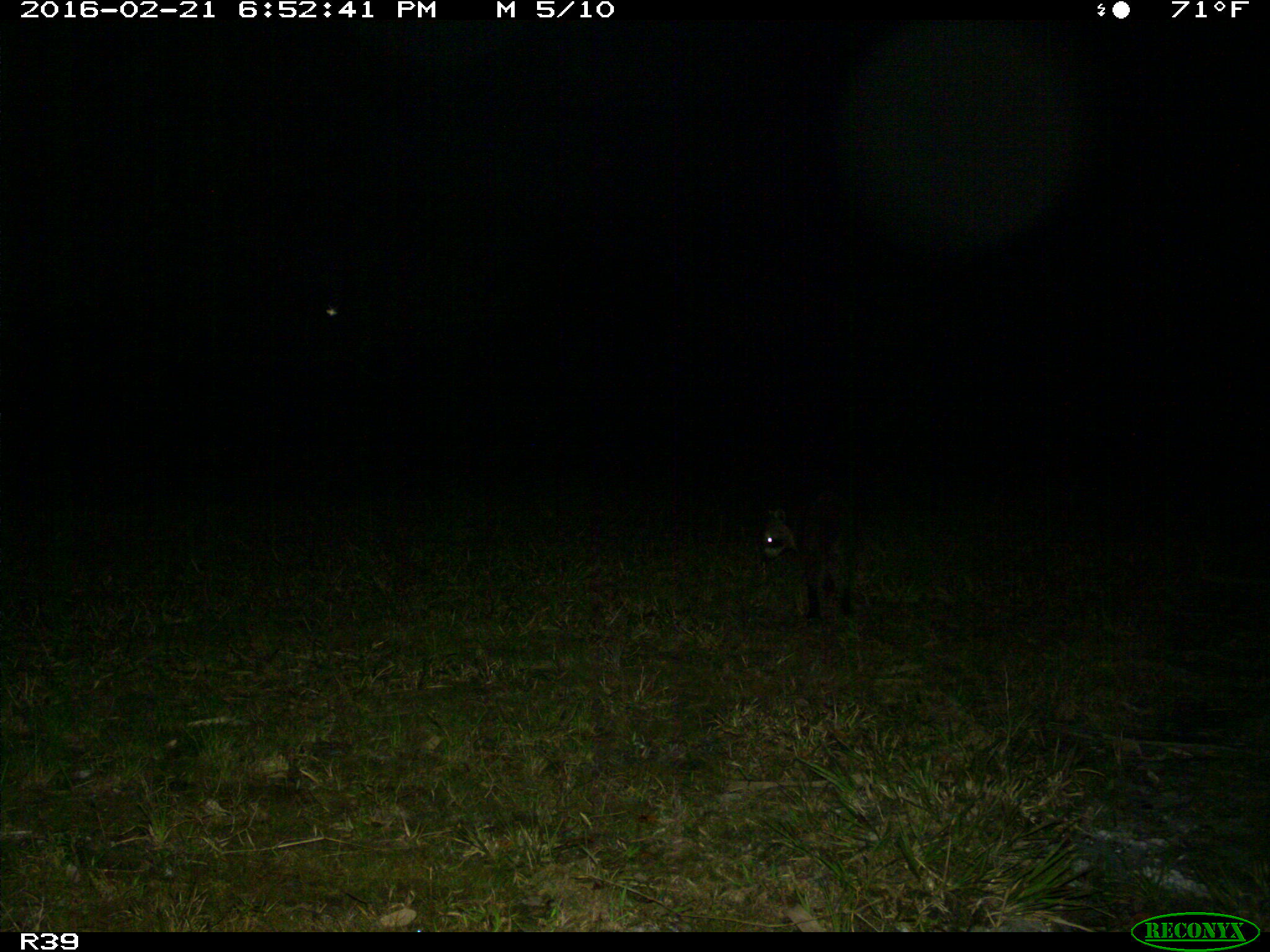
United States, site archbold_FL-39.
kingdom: Animalia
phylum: Chordata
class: Mammalia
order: Carnivora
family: Procyonidae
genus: Procyon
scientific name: Procyon lotor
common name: common raccoon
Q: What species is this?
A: Procyon lotor (common raccoon).